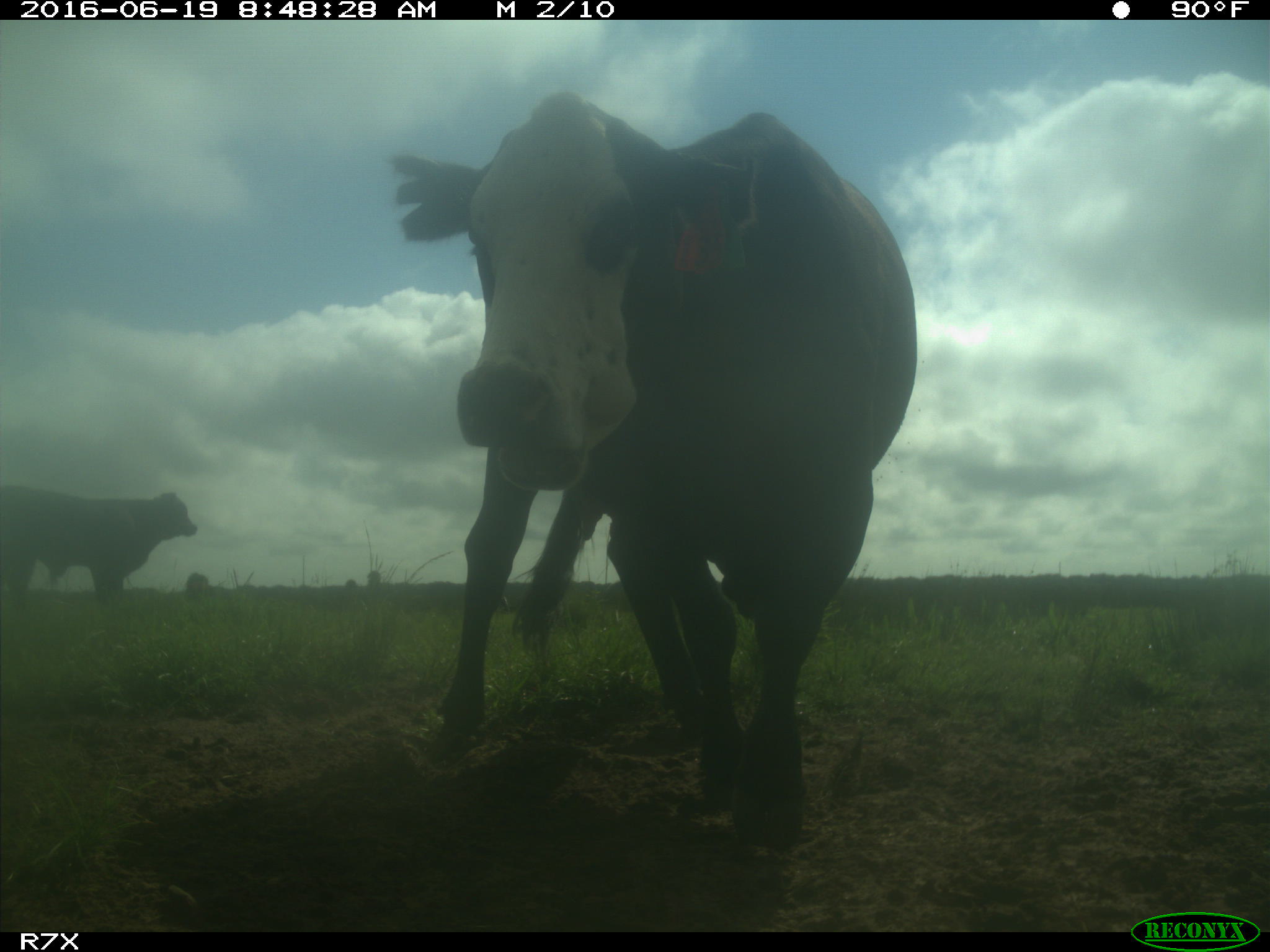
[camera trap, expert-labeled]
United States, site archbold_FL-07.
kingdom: Animalia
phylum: Chordata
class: Mammalia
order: Artiodactyla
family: Bovidae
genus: Bos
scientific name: Bos taurus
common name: domestic cow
Bos taurus (domestic cow).